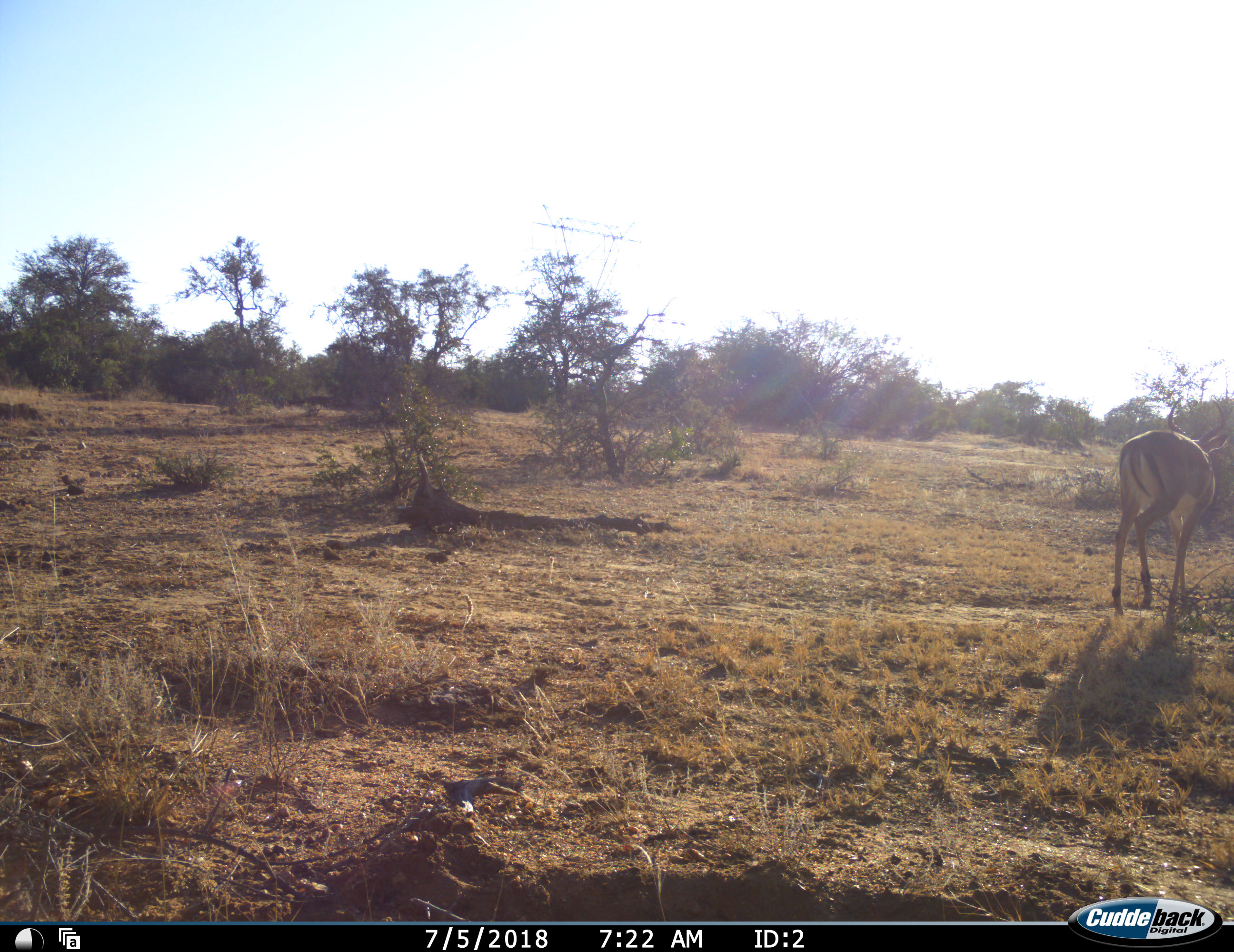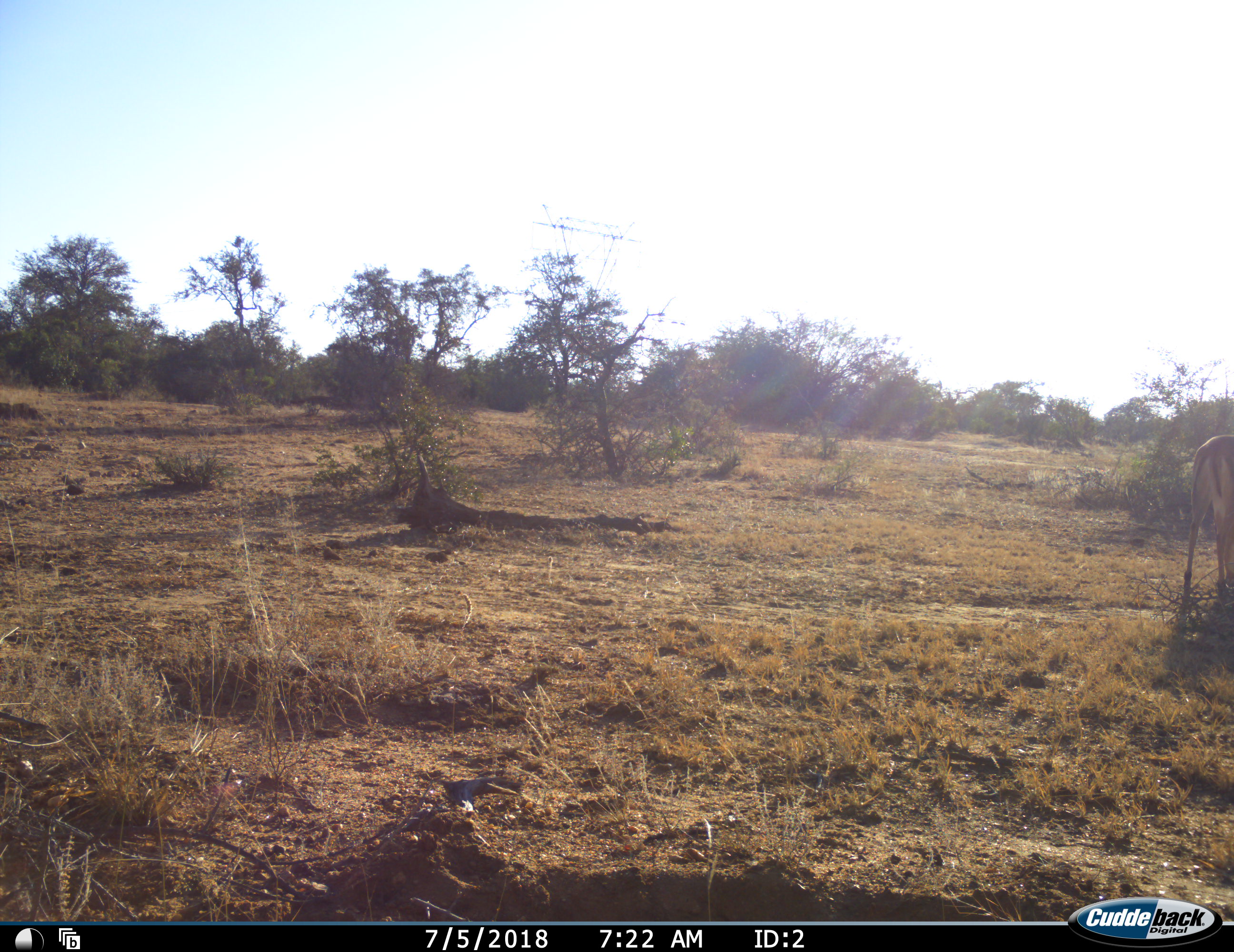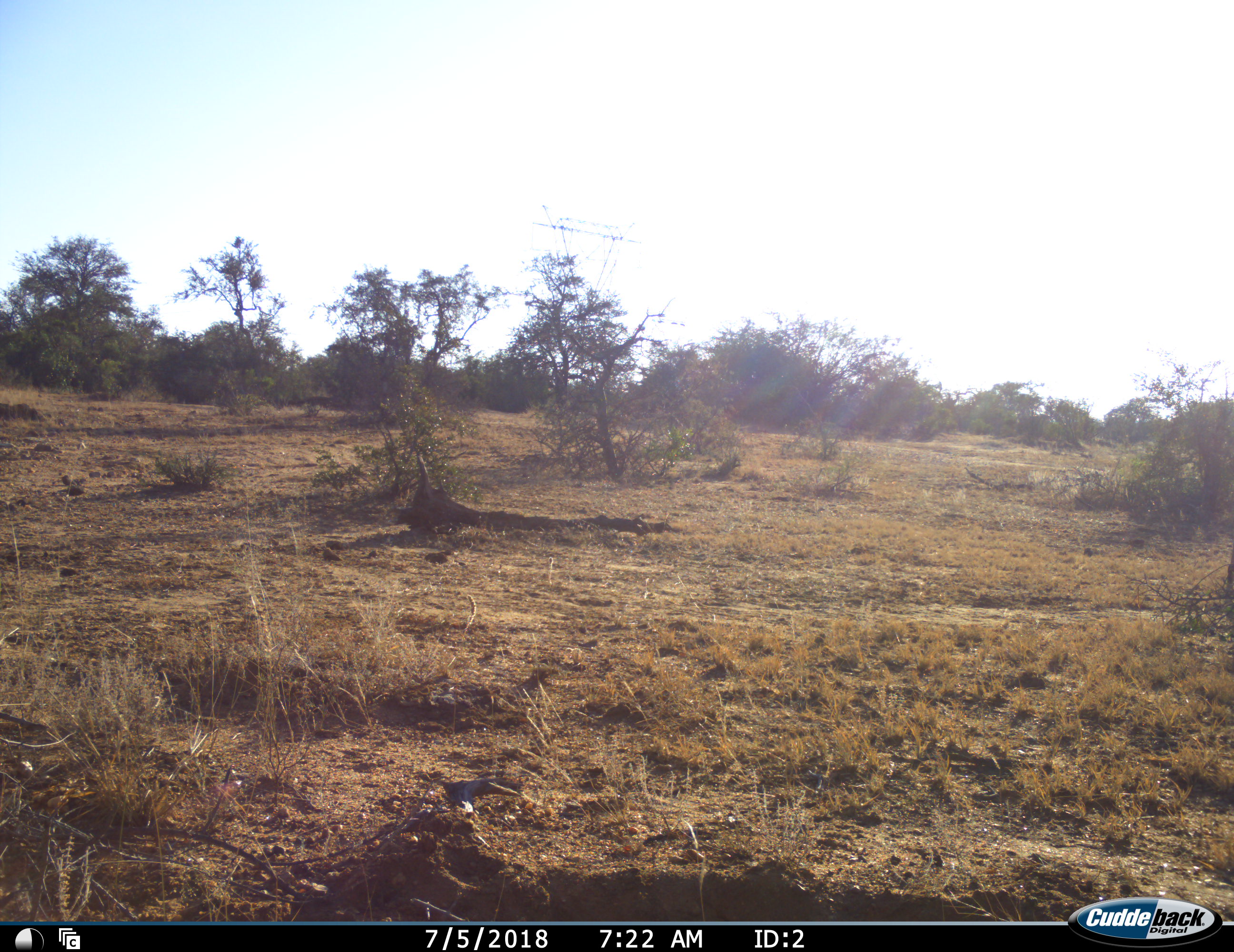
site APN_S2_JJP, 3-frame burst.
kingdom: Animalia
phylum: Chordata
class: Mammalia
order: Artiodactyla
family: Bovidae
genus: Aepyceros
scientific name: Aepyceros melampus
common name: impala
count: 1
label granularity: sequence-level